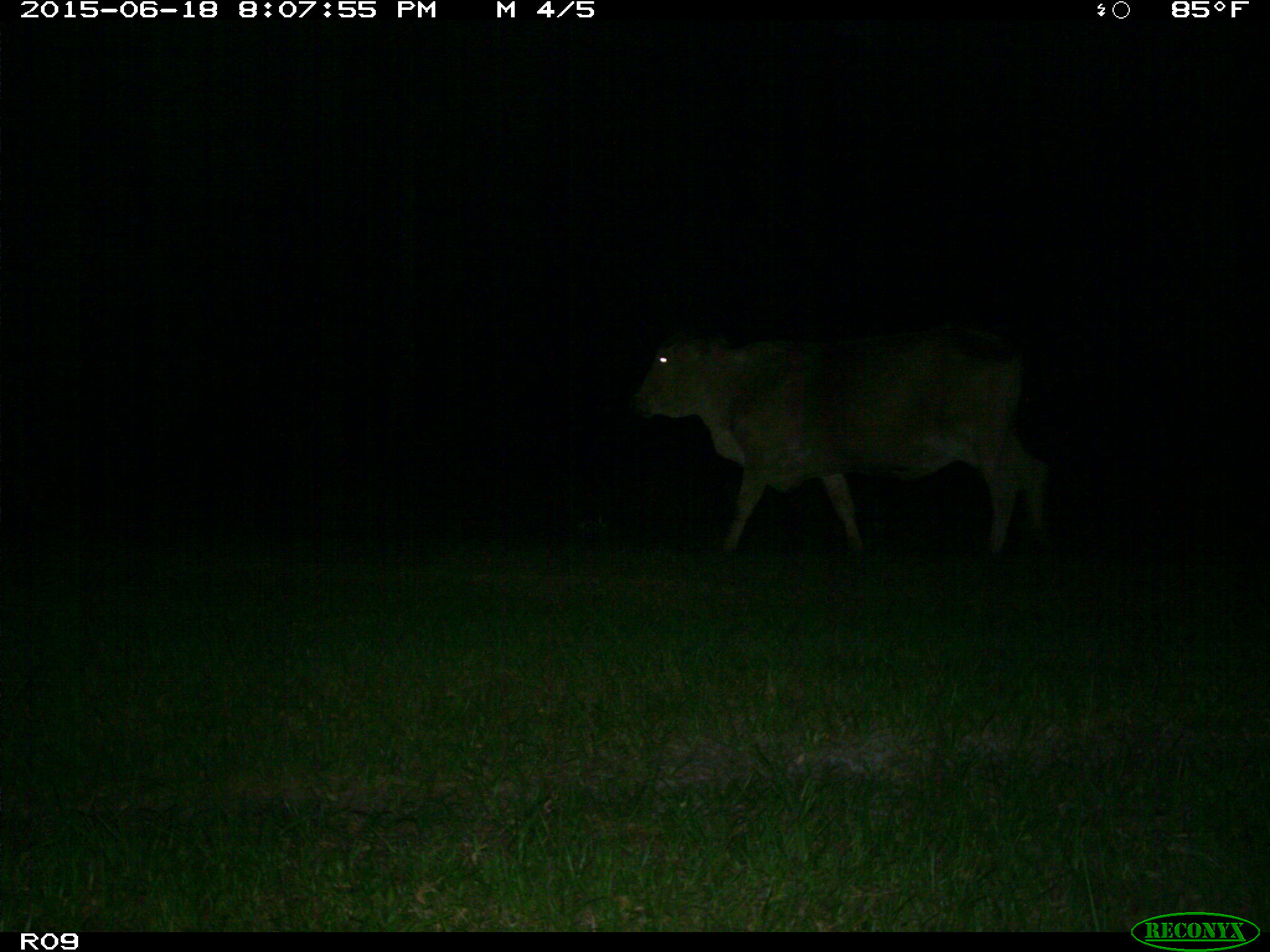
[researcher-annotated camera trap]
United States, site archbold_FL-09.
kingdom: Animalia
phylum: Chordata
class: Mammalia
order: Artiodactyla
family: Bovidae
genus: Bos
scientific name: Bos taurus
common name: domestic cow